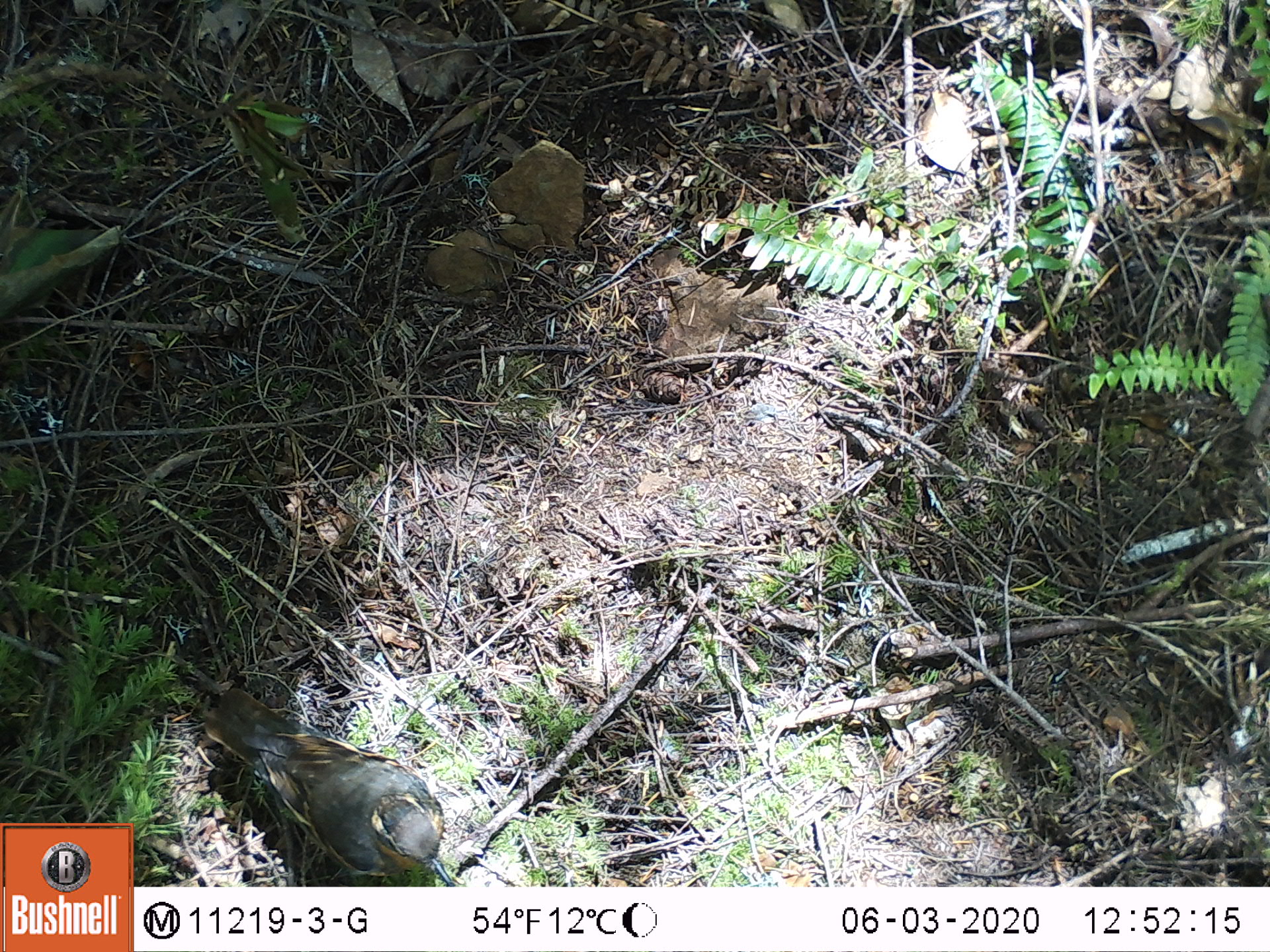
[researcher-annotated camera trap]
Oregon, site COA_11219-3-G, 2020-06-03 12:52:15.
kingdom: Animalia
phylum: Chordata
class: Aves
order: Passeriformes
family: Turdidae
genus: Ixoreus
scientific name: Ixoreus naevius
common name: varied thrush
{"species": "varied thrush (Ixoreus naevius)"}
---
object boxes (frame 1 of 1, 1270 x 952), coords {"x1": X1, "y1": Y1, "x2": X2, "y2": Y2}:
varied thrush: {"x1": 202, "y1": 687, "x2": 454, "y2": 886}